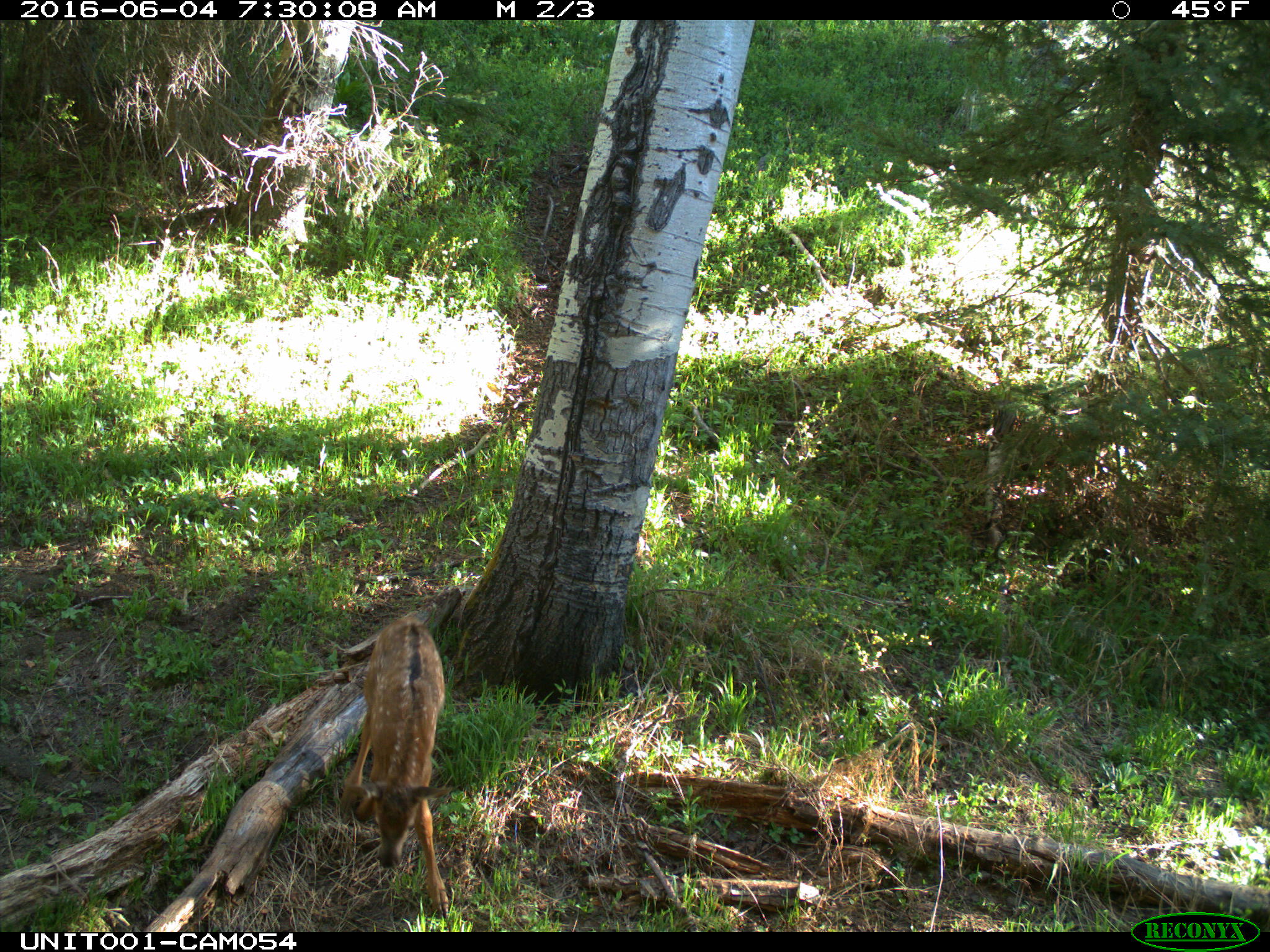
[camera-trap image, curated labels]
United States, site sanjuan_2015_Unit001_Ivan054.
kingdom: Animalia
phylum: Chordata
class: Mammalia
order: Artiodactyla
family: Cervidae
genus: Cervus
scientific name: Cervus elaphus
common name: red deer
Cervus elaphus (red deer).